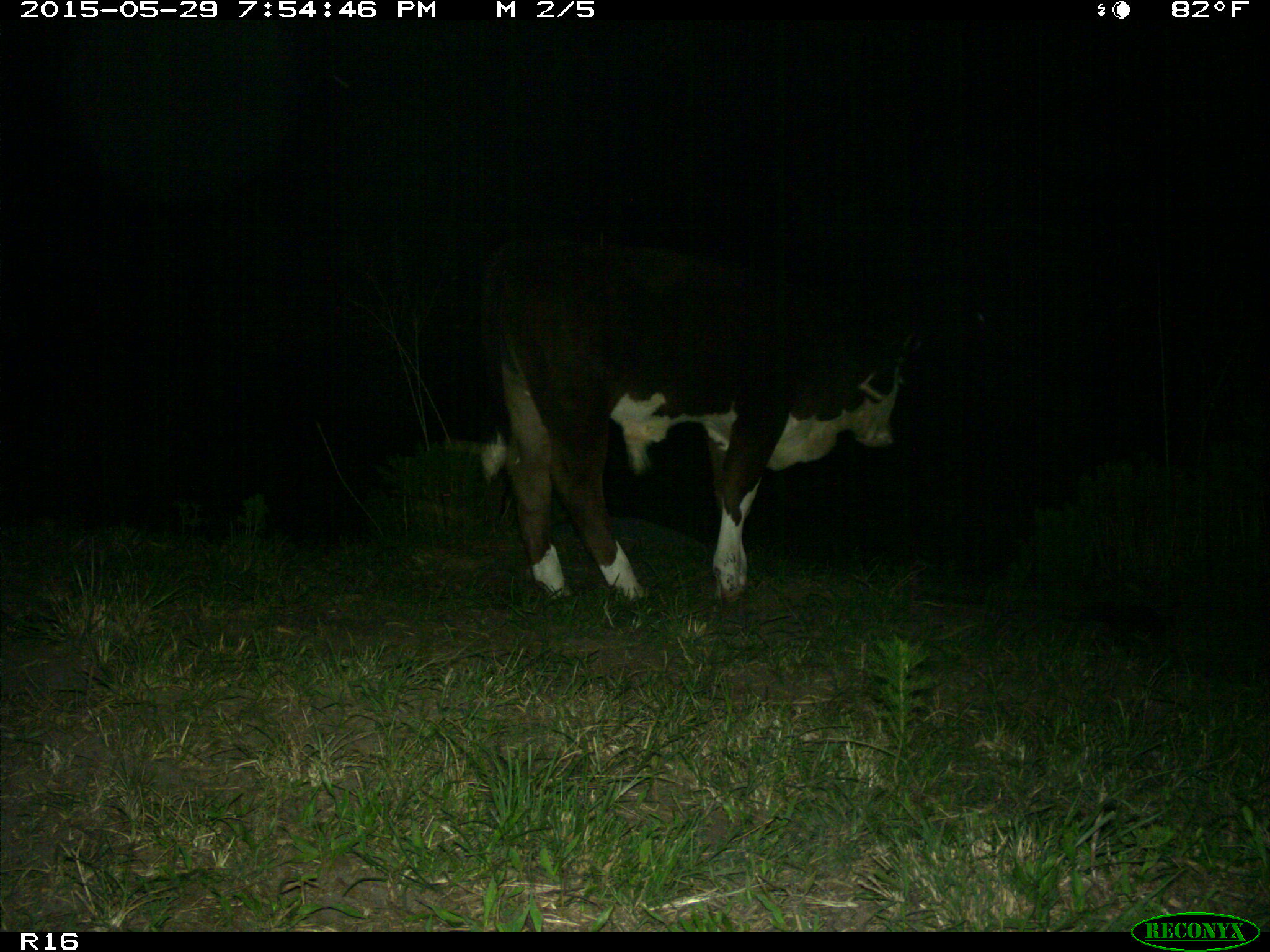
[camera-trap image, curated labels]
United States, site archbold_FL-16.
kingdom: Animalia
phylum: Chordata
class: Mammalia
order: Artiodactyla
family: Bovidae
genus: Bos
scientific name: Bos taurus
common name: domestic cow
Bos taurus (domestic cow).